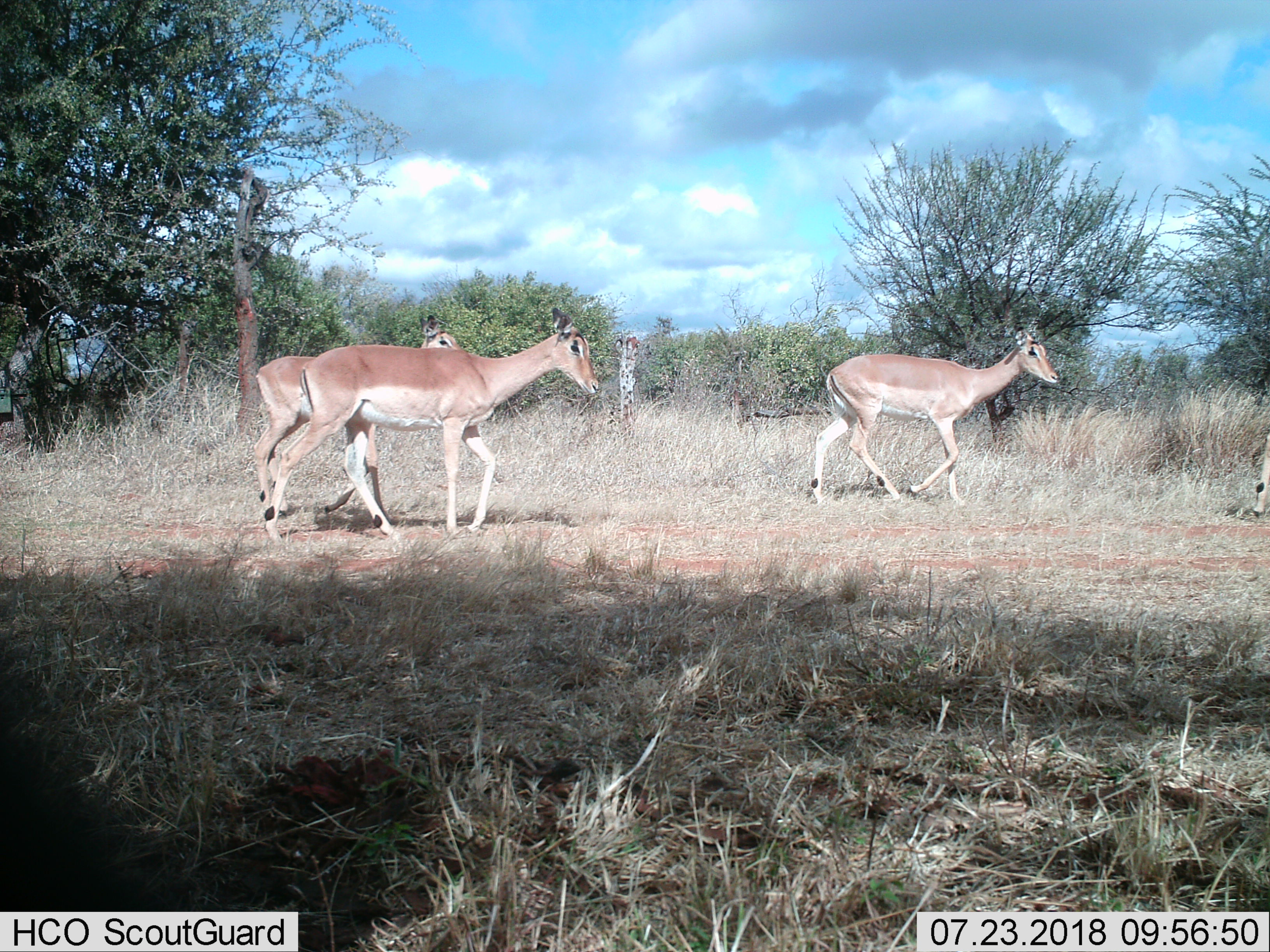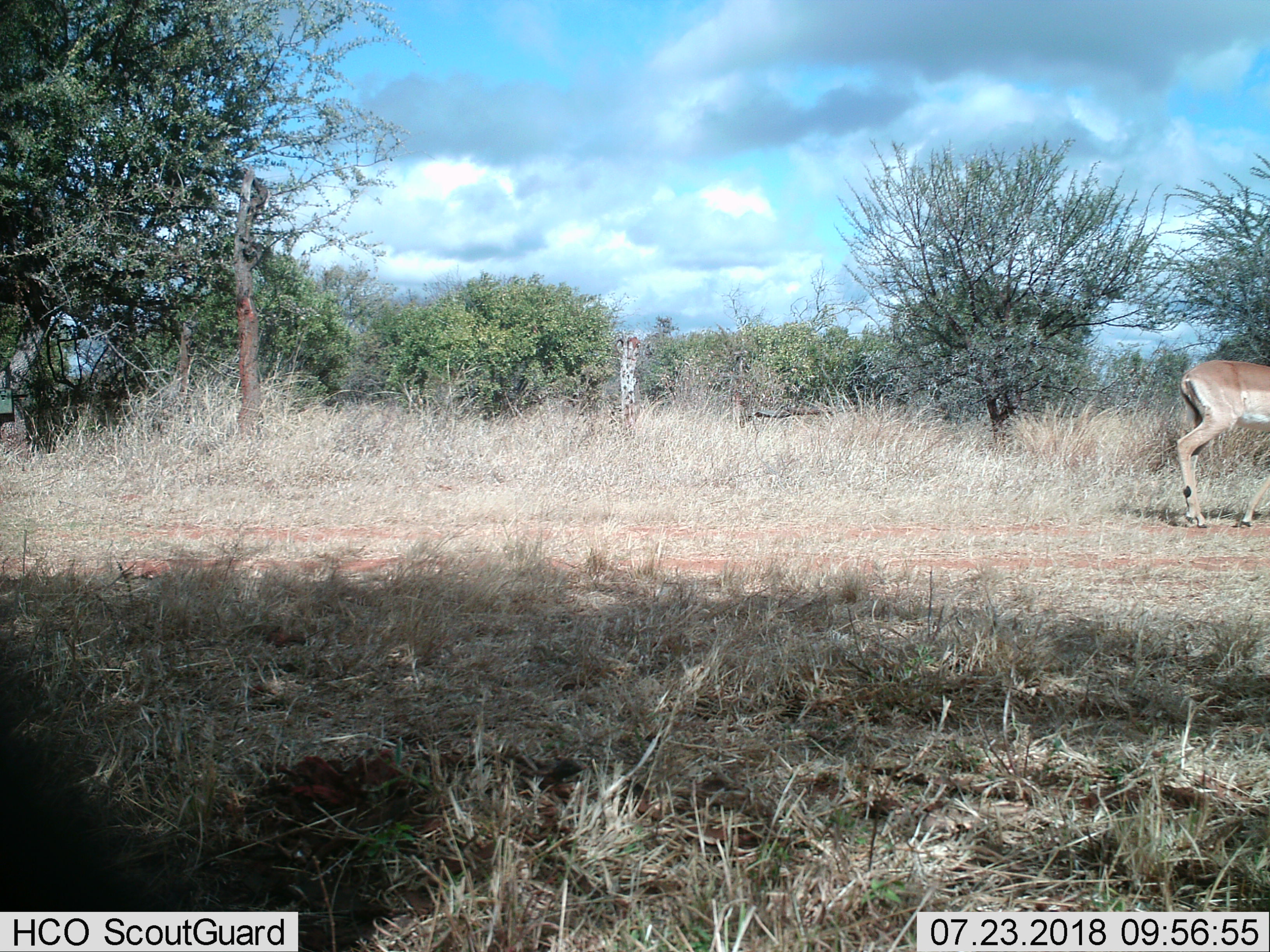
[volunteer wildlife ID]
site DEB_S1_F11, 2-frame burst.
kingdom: Animalia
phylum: Chordata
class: Mammalia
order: Artiodactyla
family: Bovidae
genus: Aepyceros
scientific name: Aepyceros melampus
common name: impala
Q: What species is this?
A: Impala (Aepyceros melampus).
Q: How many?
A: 4.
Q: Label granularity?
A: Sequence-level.